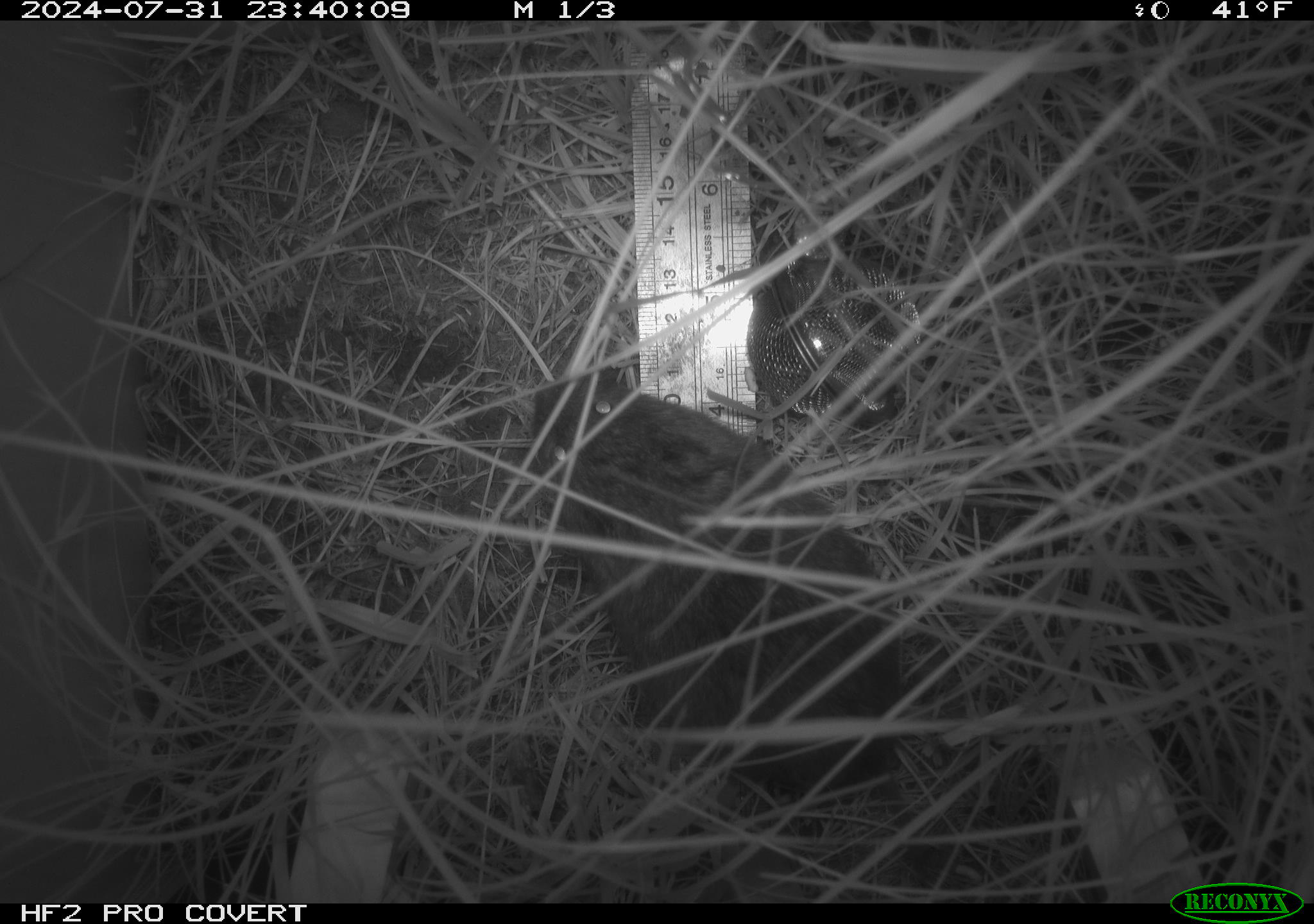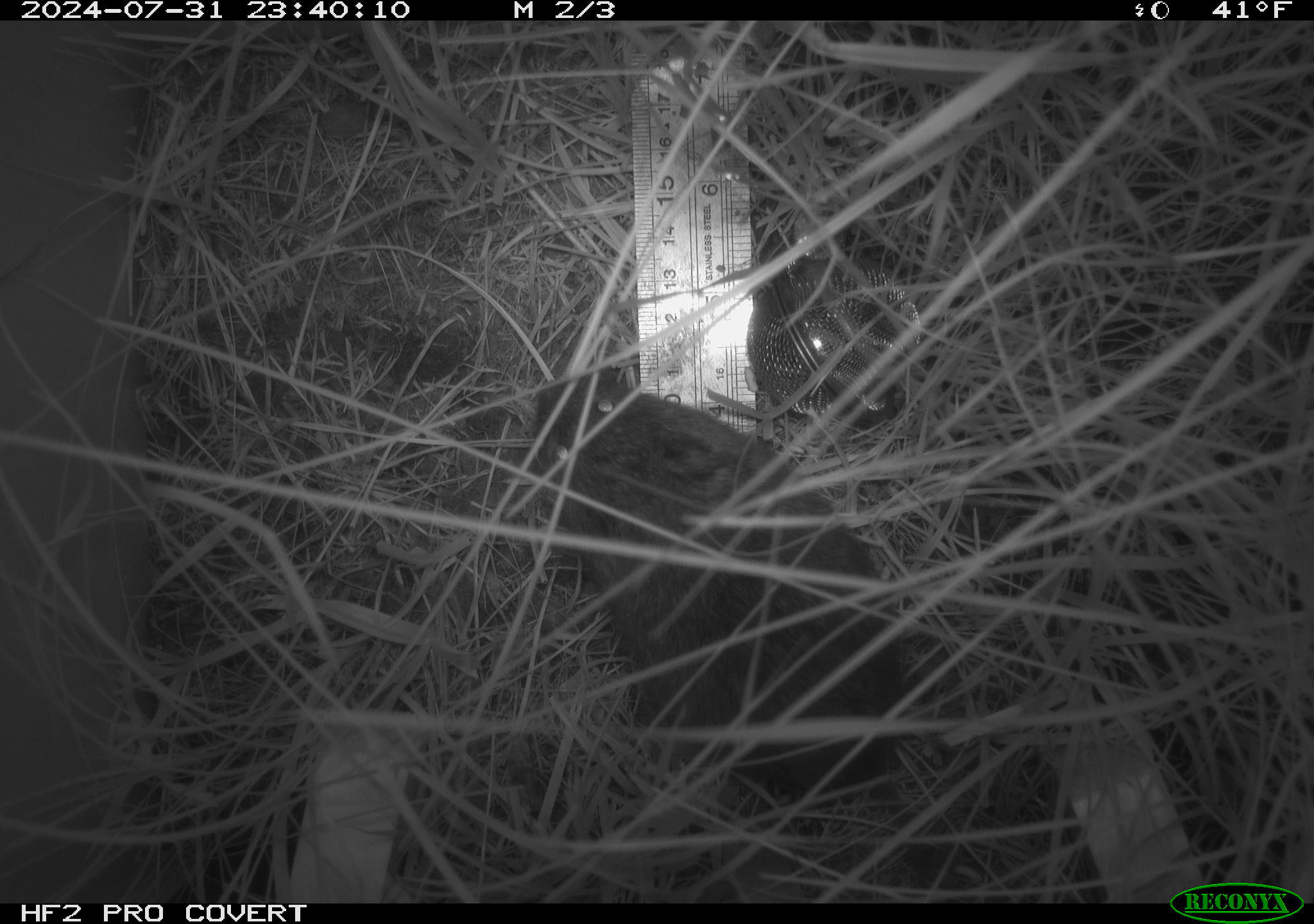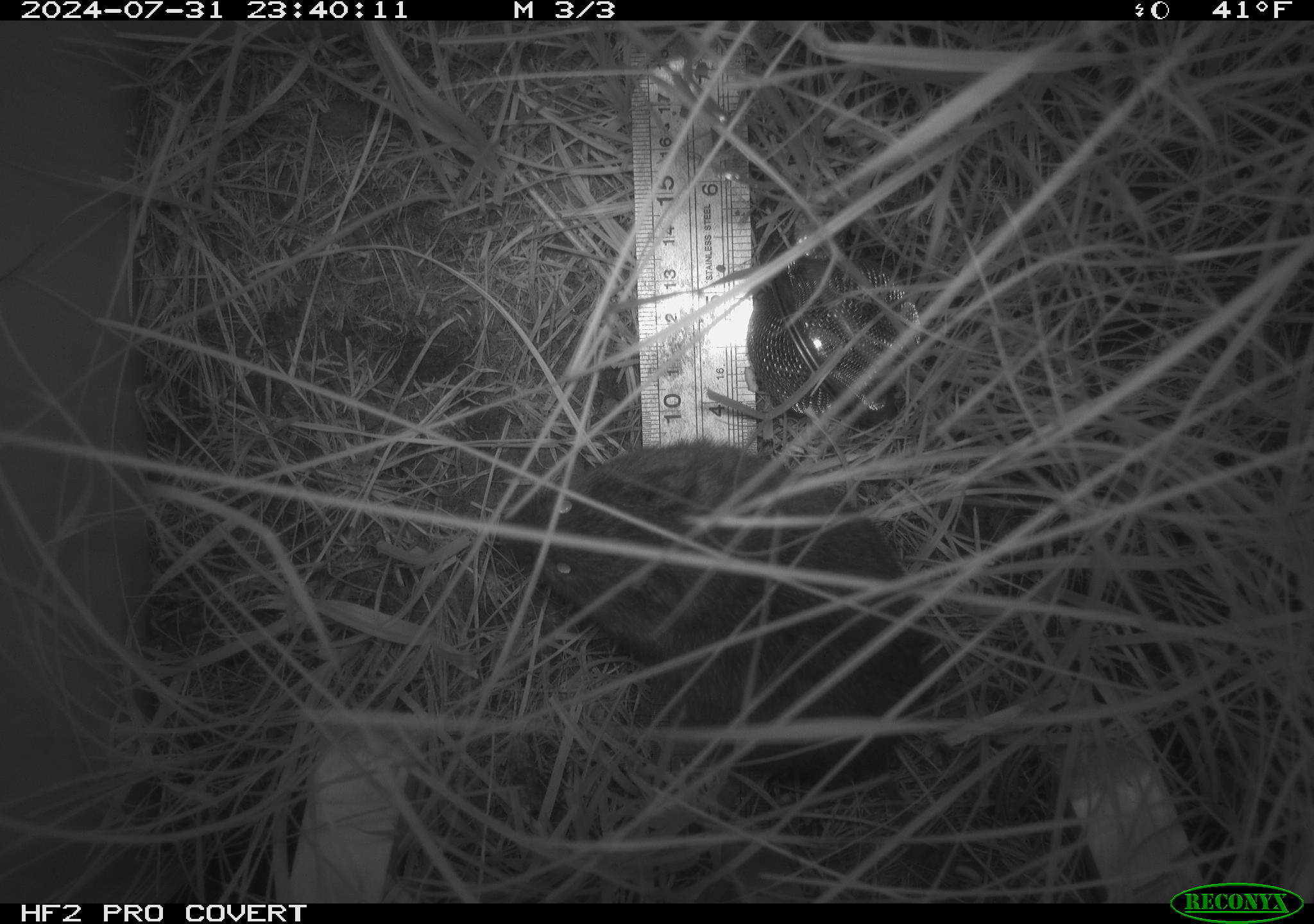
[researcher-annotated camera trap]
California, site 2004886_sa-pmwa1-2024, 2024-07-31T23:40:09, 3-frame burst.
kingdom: Animalia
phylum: Chordata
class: Mammalia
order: Rodentia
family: Cricetidae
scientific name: Arvicolinae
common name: voles, lemmings, and muskrats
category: arvicolinae subfamily